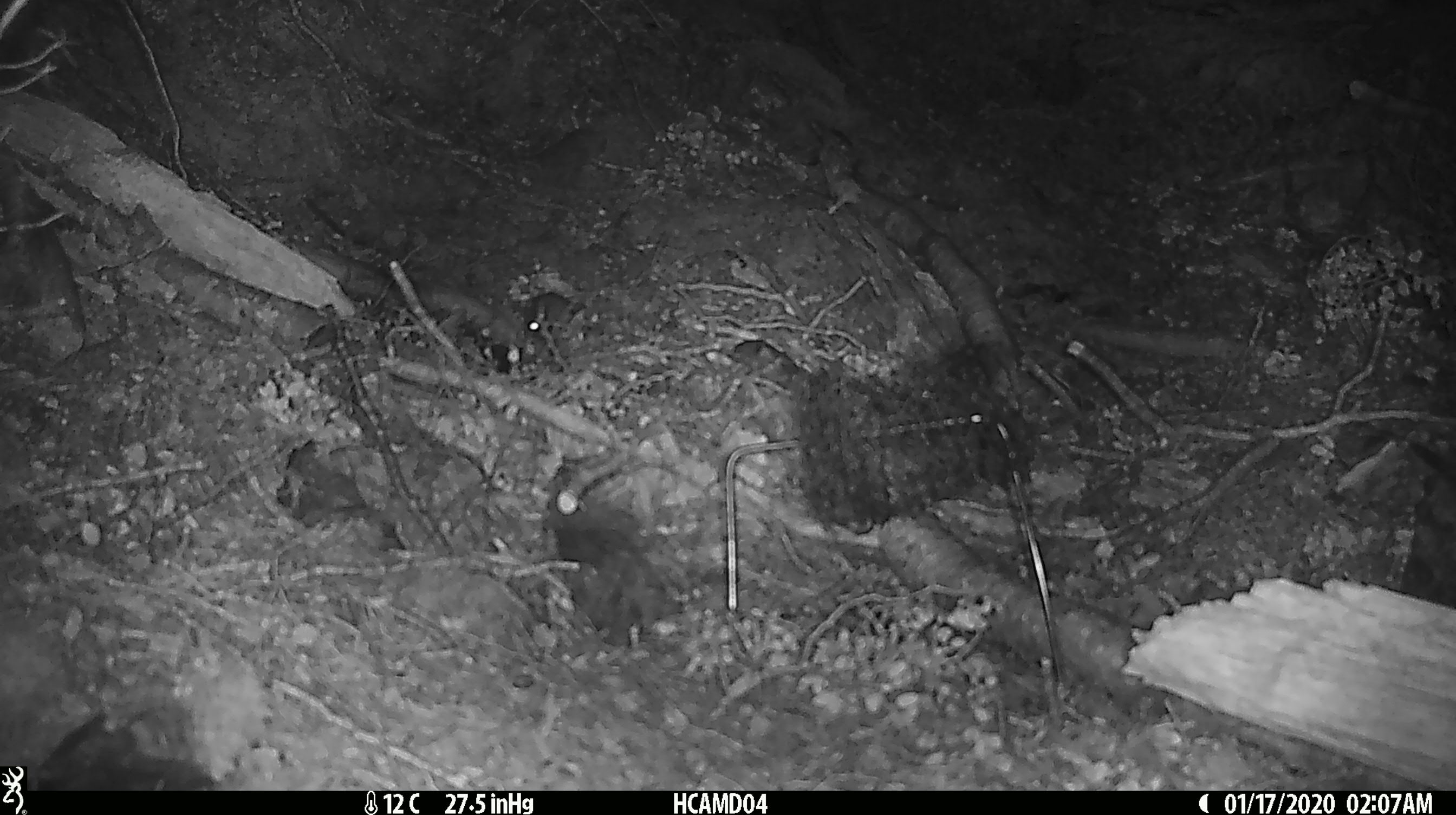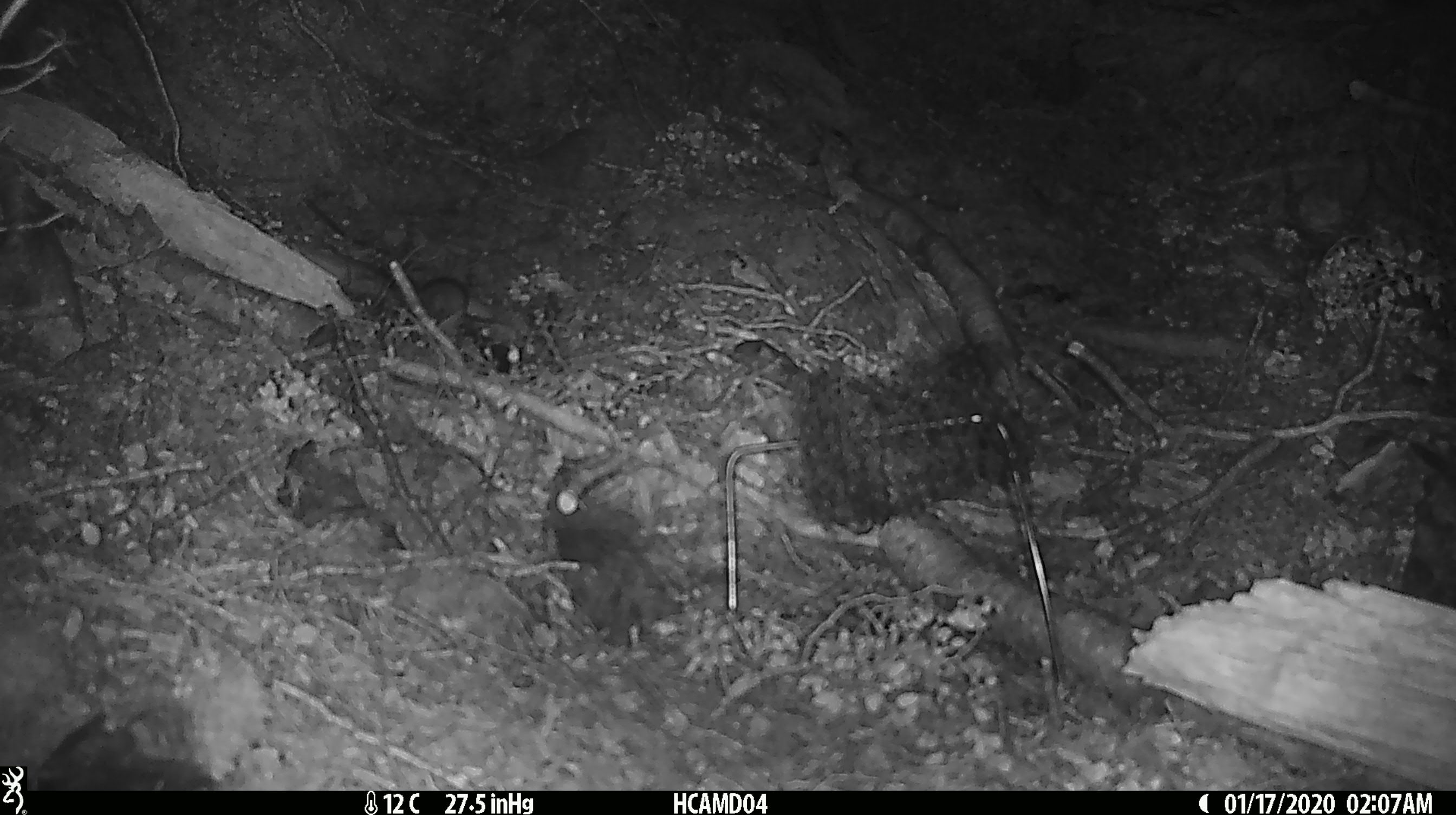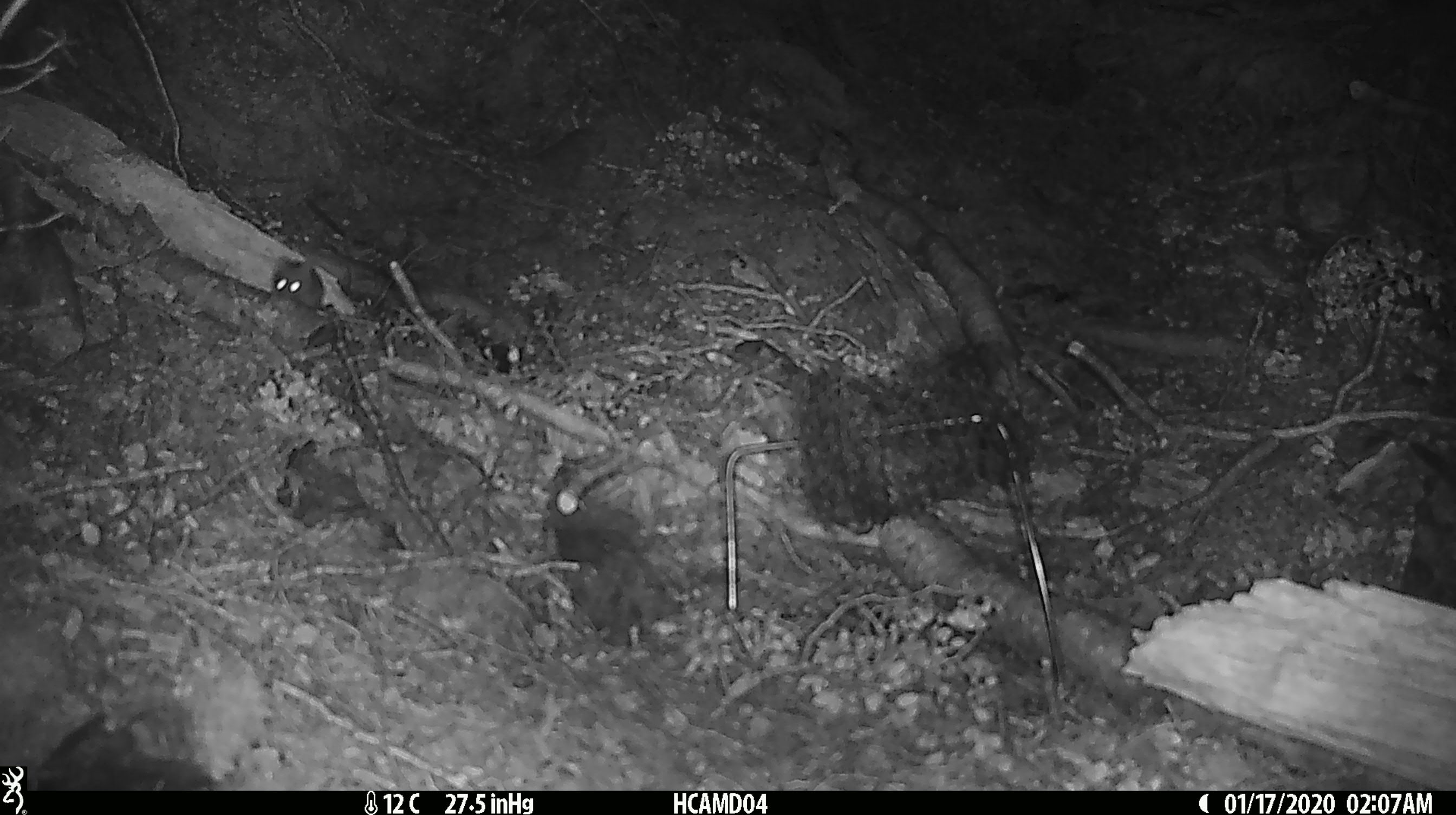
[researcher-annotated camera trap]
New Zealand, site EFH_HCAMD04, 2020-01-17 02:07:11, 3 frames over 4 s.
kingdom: Animalia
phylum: Chordata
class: Mammalia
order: Rodentia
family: Muridae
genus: Mus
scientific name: Mus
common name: mouse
Mouse (Mus).